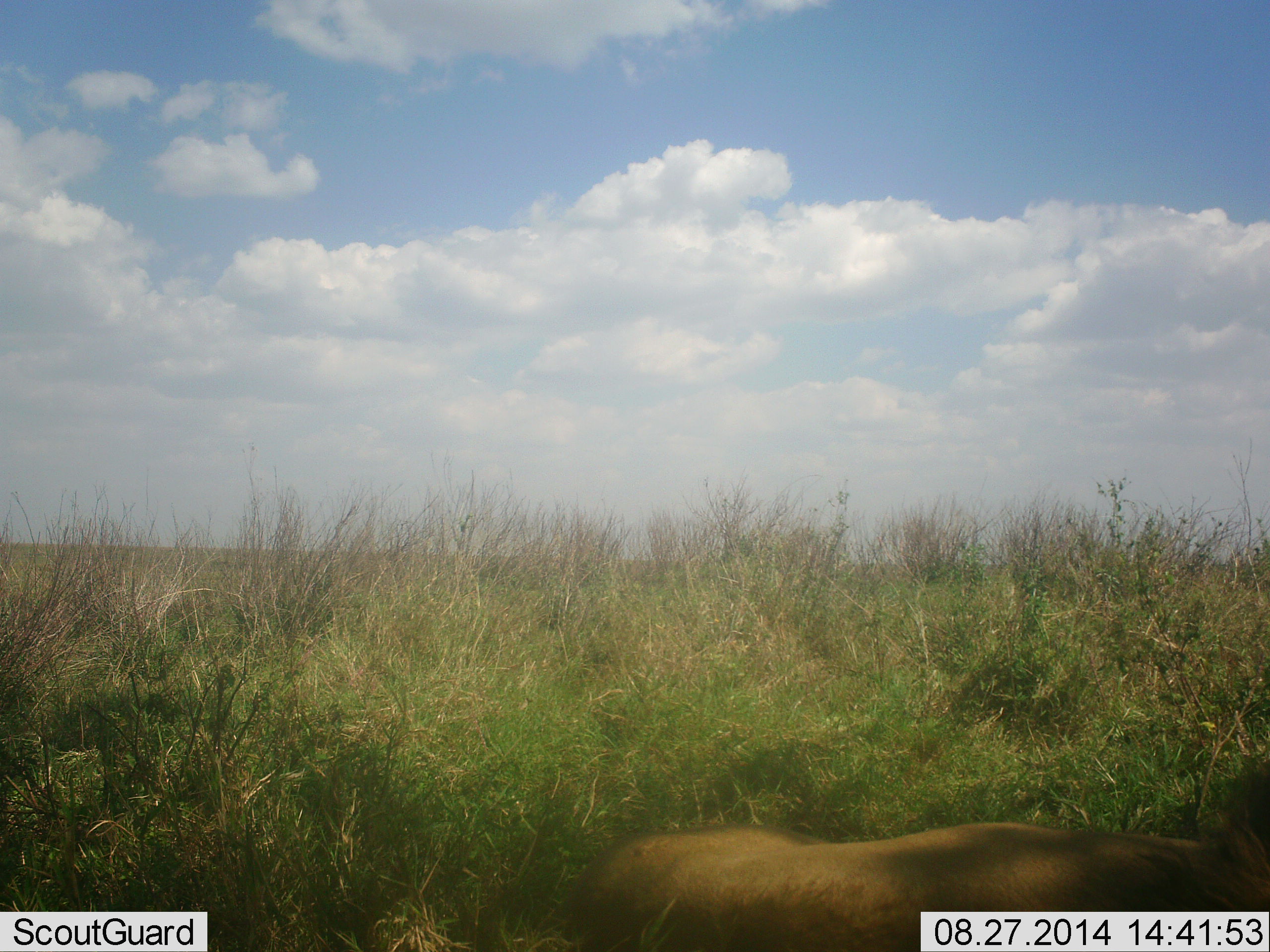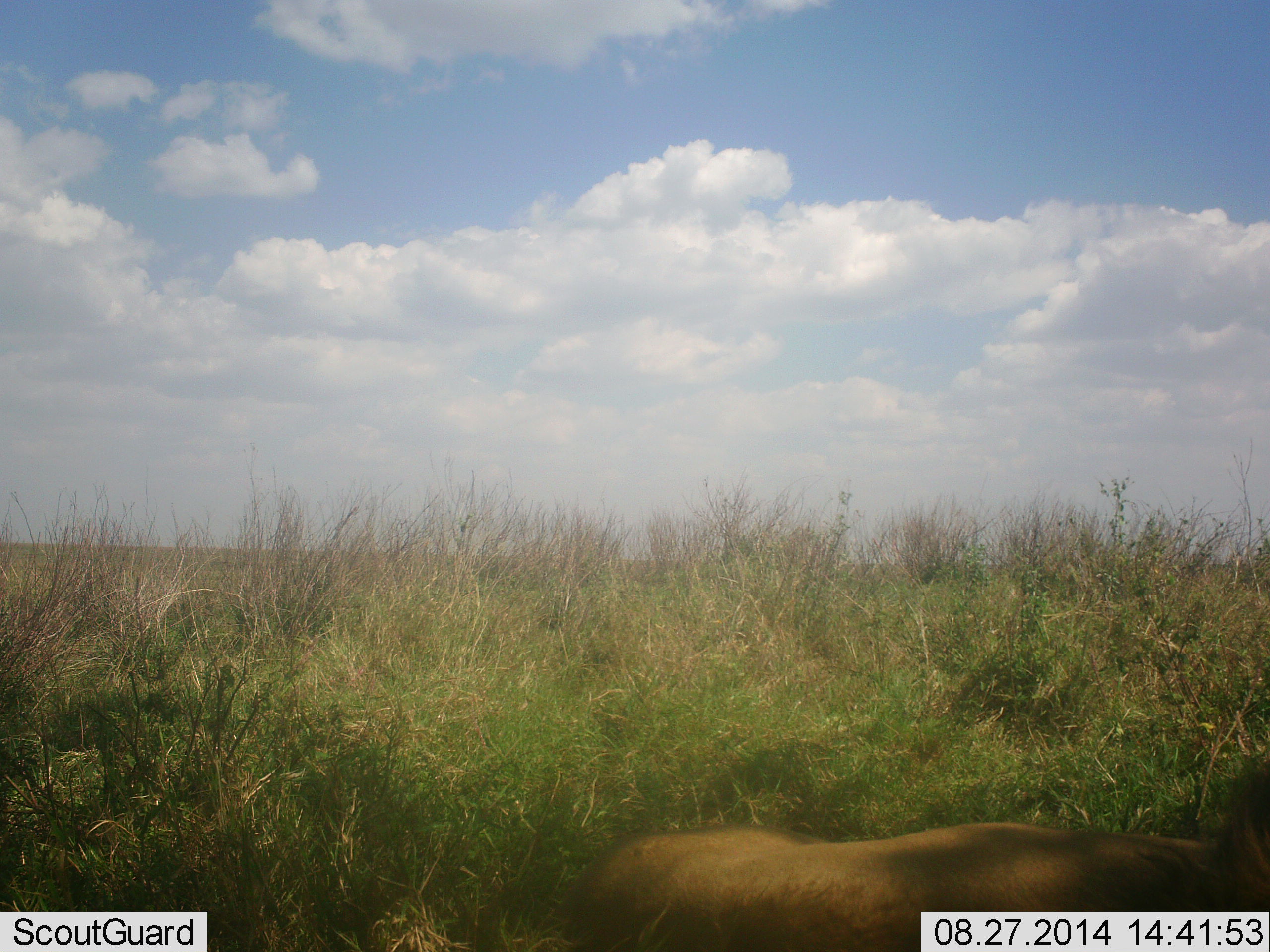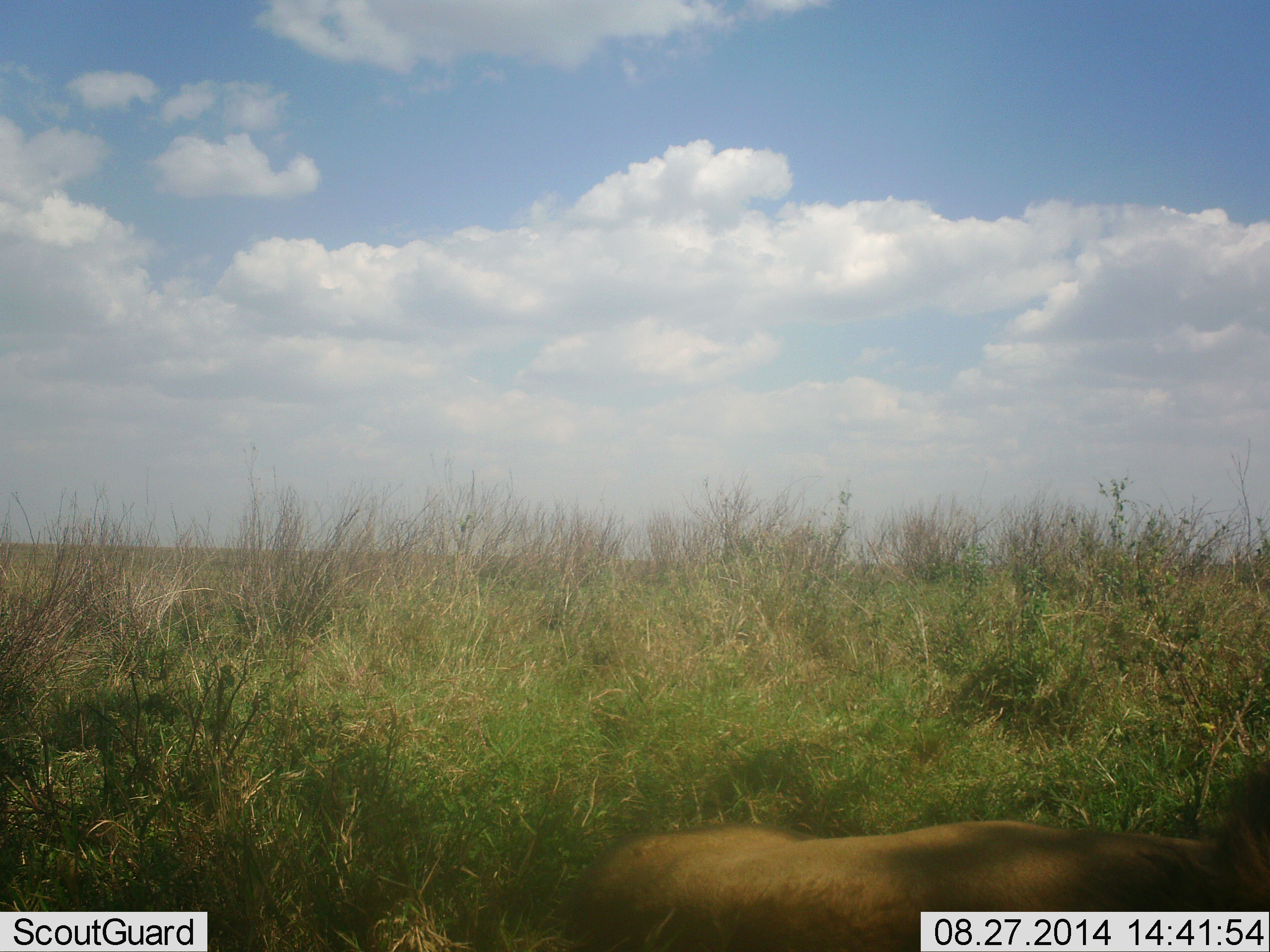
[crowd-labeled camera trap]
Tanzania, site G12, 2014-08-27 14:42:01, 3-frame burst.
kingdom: Animalia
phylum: Chordata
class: Mammalia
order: Carnivora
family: Felidae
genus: Panthera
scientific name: Panthera leo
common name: lion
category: lionfemale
Lionfemale (lion) (Panthera leo), count 1. Behavior (volunteer vote fractions): standing 0%, resting 100%, moving 0%, interacting 0%. Young present (vote fraction): 0%. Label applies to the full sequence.